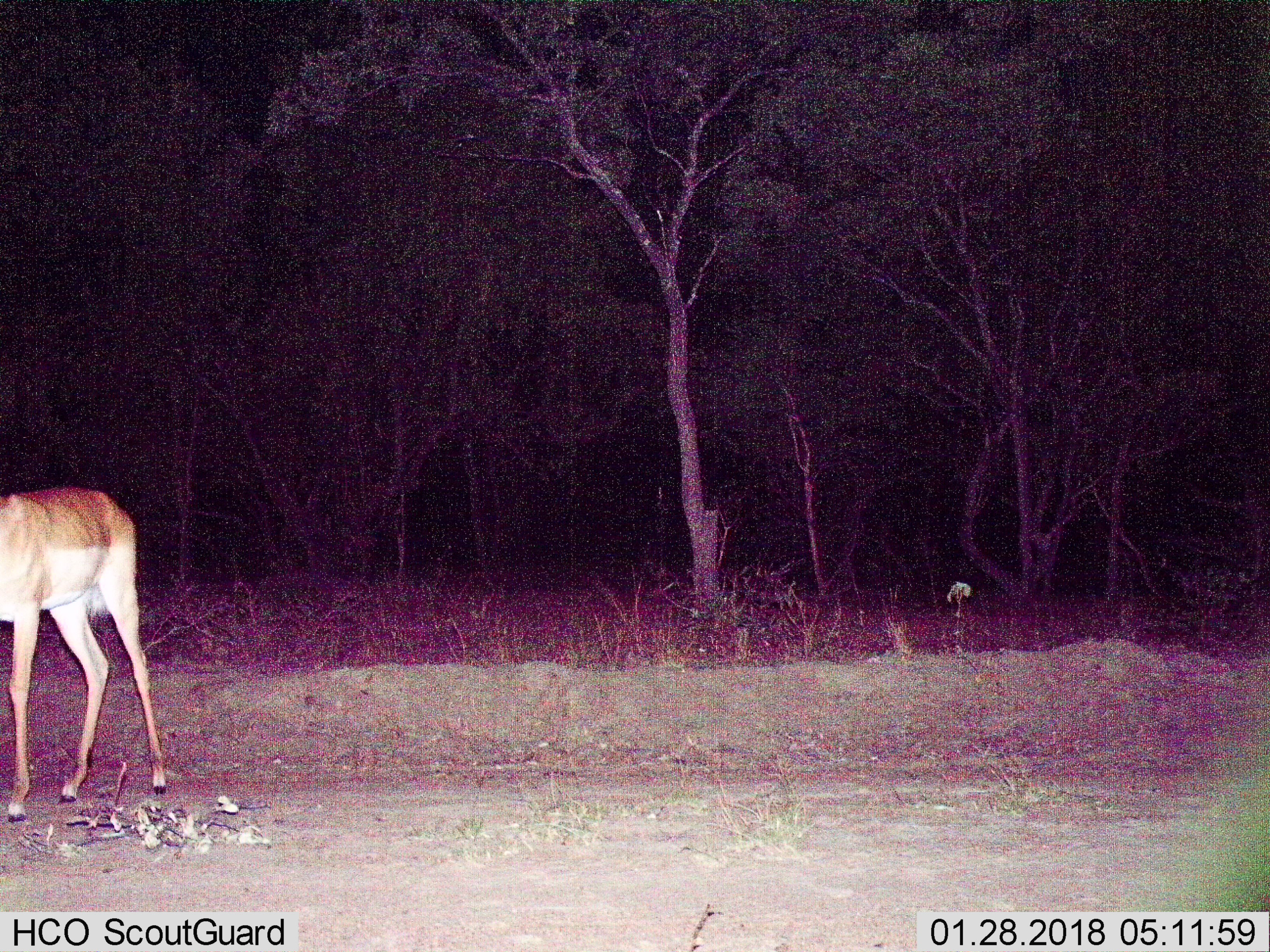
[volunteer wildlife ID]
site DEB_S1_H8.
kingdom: Animalia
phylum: Chordata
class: Mammalia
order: Artiodactyla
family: Bovidae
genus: Aepyceros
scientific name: Aepyceros melampus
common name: impala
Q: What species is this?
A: Impala (Aepyceros melampus).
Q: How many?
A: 1.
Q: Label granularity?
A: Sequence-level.